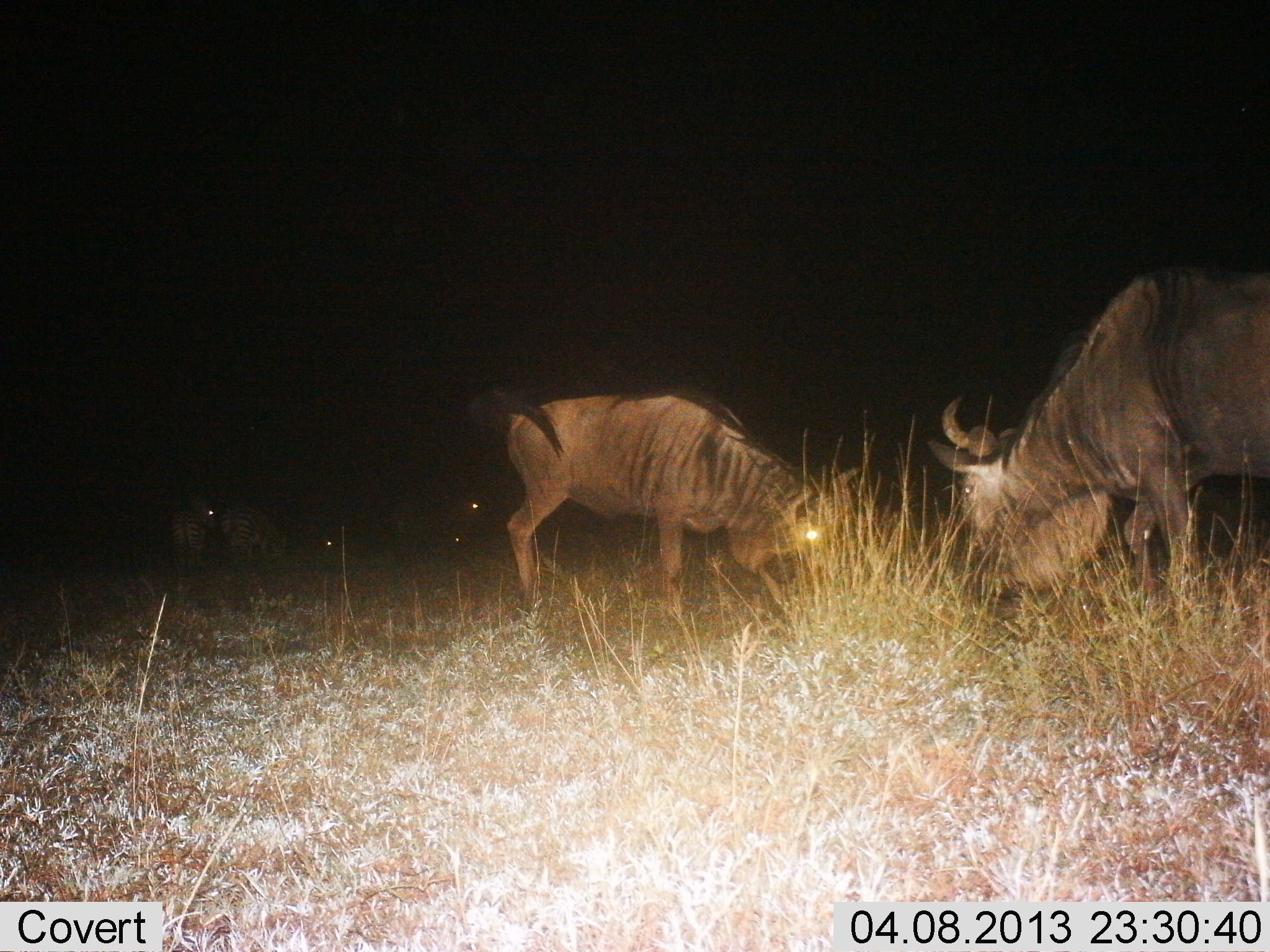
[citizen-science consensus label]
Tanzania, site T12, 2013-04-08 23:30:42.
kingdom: Animalia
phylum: Chordata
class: Mammalia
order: Artiodactyla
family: Bovidae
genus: Connochaetes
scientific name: Connochaetes taurinus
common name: blue wildebeest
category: wildebeest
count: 2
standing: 34%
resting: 3%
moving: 0%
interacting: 9%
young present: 0%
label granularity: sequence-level